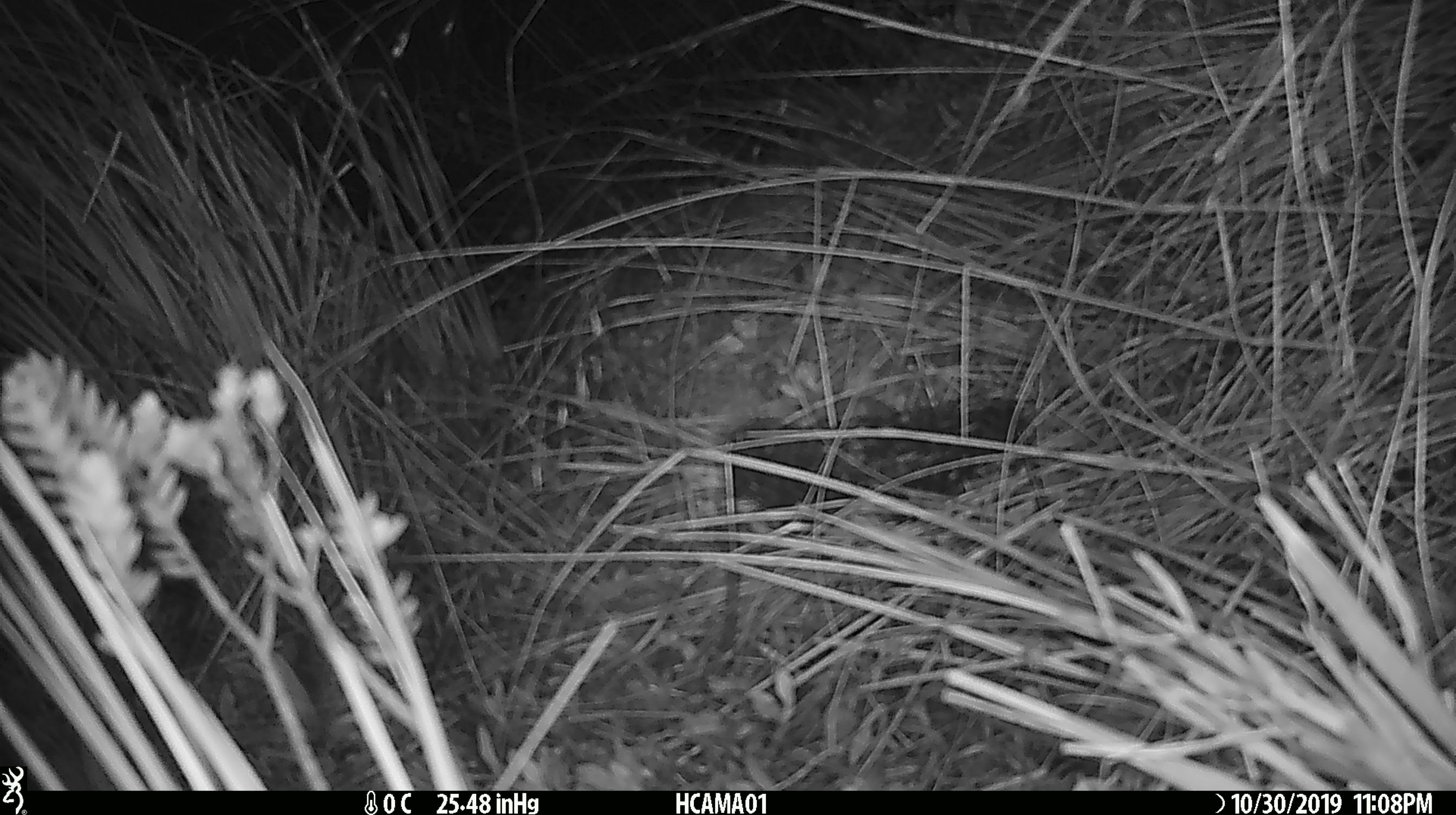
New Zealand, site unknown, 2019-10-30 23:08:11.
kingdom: Animalia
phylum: Chordata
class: Mammalia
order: Rodentia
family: Muridae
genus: Mus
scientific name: Mus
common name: mouse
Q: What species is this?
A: Mouse (Mus).